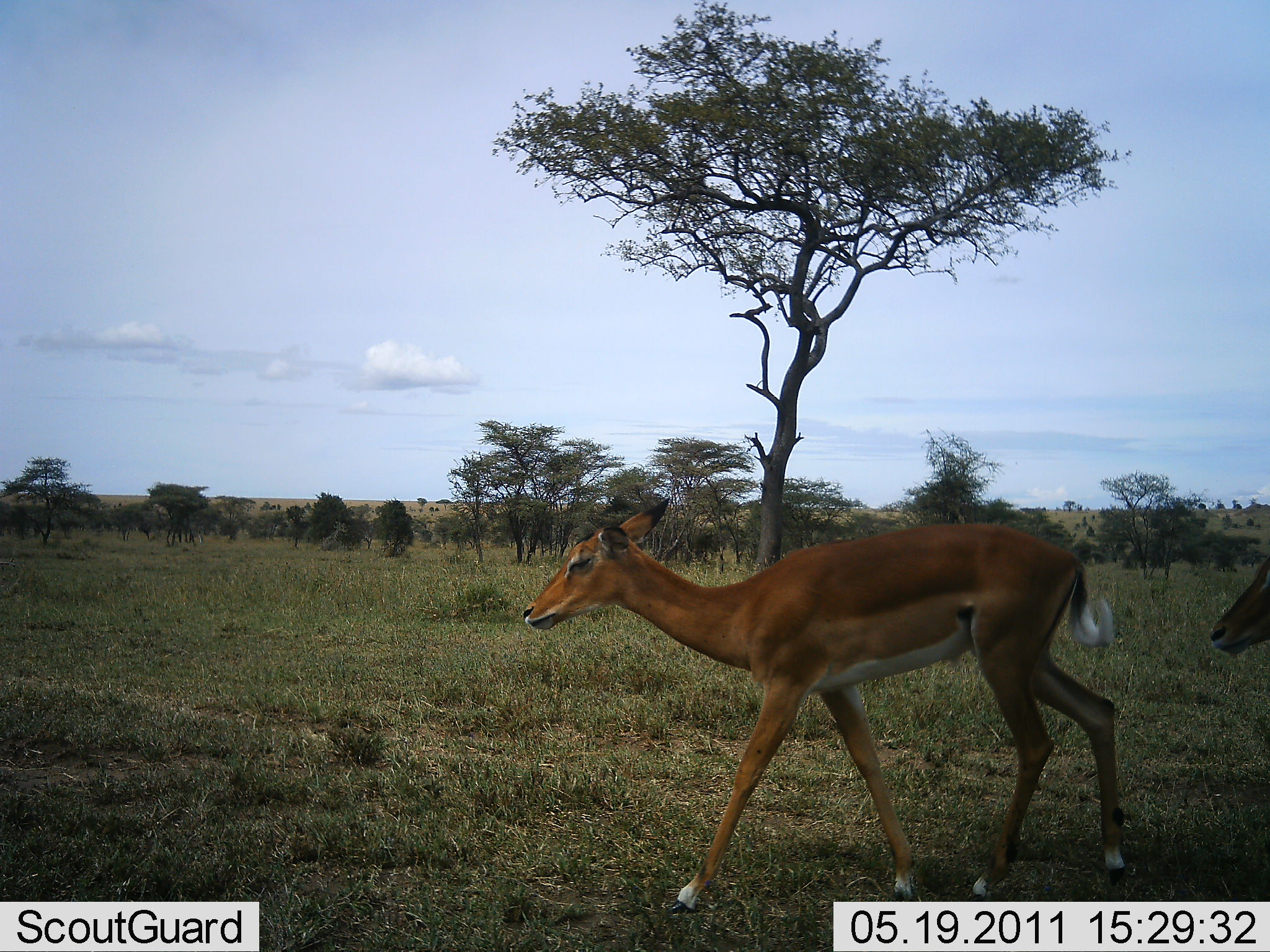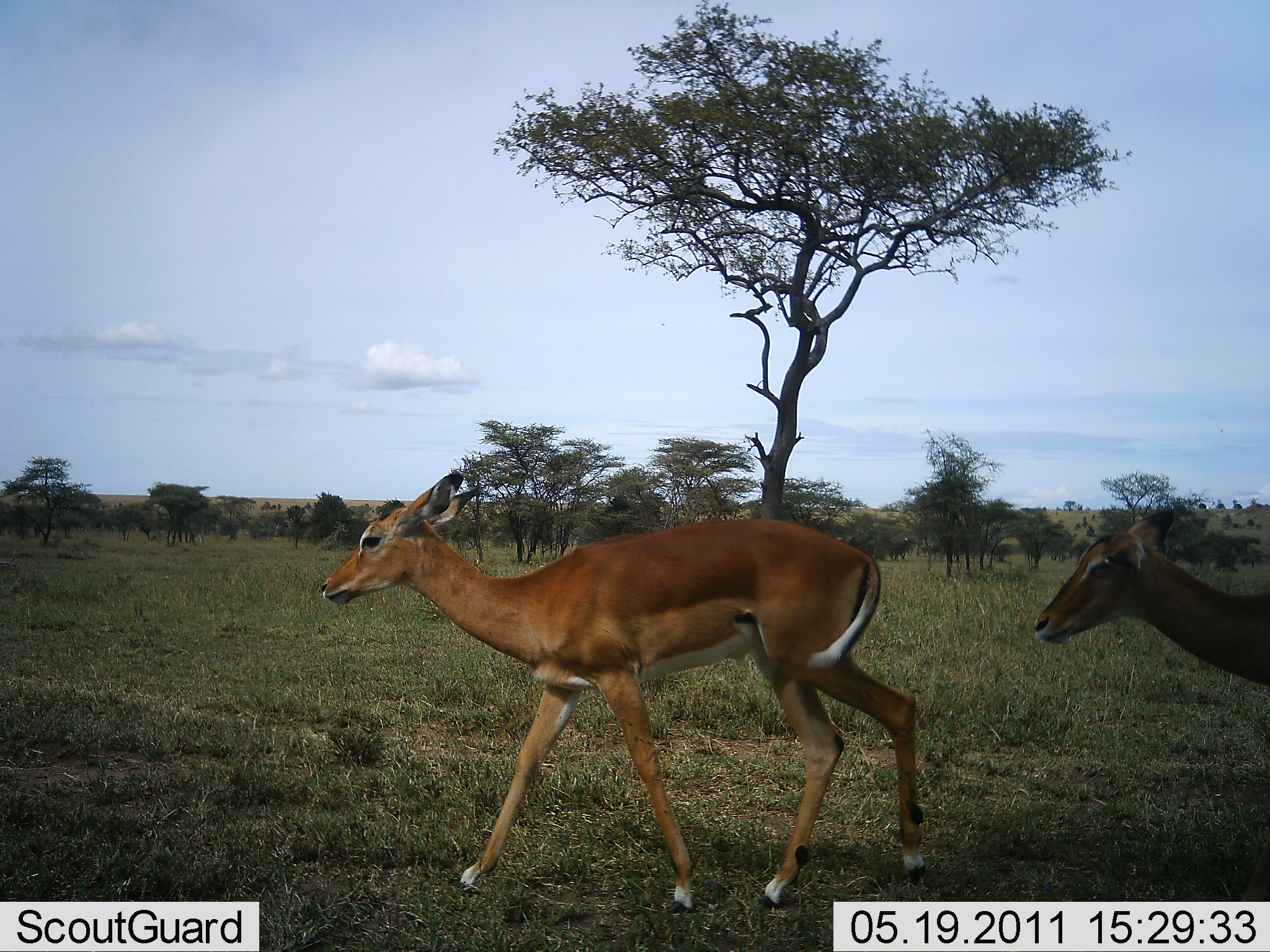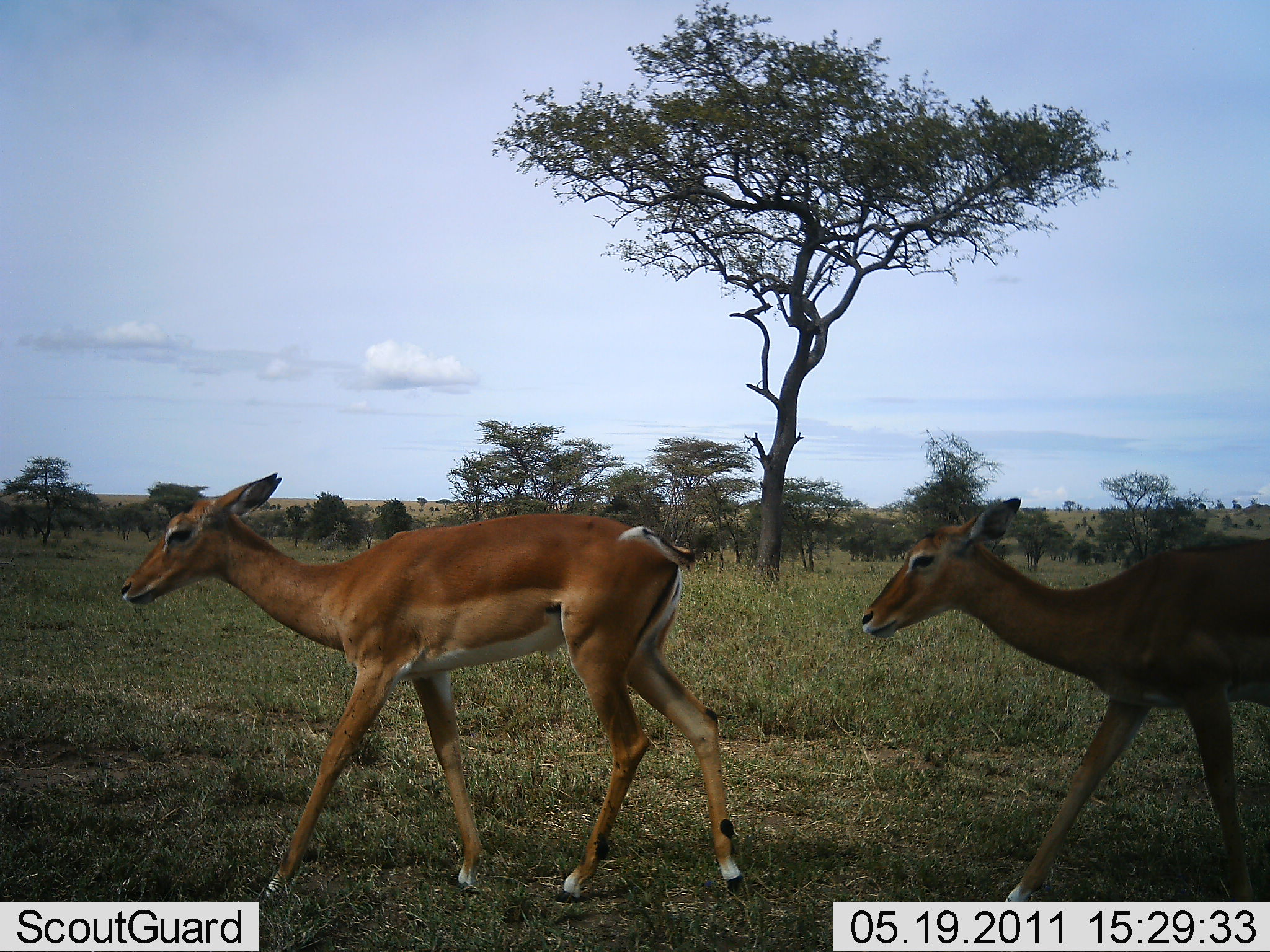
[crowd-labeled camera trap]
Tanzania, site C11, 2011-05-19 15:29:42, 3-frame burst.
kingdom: Animalia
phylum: Chordata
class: Mammalia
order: Artiodactyla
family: Bovidae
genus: Aepyceros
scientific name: Aepyceros melampus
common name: impala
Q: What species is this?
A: Impala (Aepyceros melampus).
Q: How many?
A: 2.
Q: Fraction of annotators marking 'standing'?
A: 0%.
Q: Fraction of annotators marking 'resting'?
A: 0%.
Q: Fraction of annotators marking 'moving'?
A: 100%.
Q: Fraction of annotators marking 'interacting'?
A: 0%.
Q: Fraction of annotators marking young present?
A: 0%.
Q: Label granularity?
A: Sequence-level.